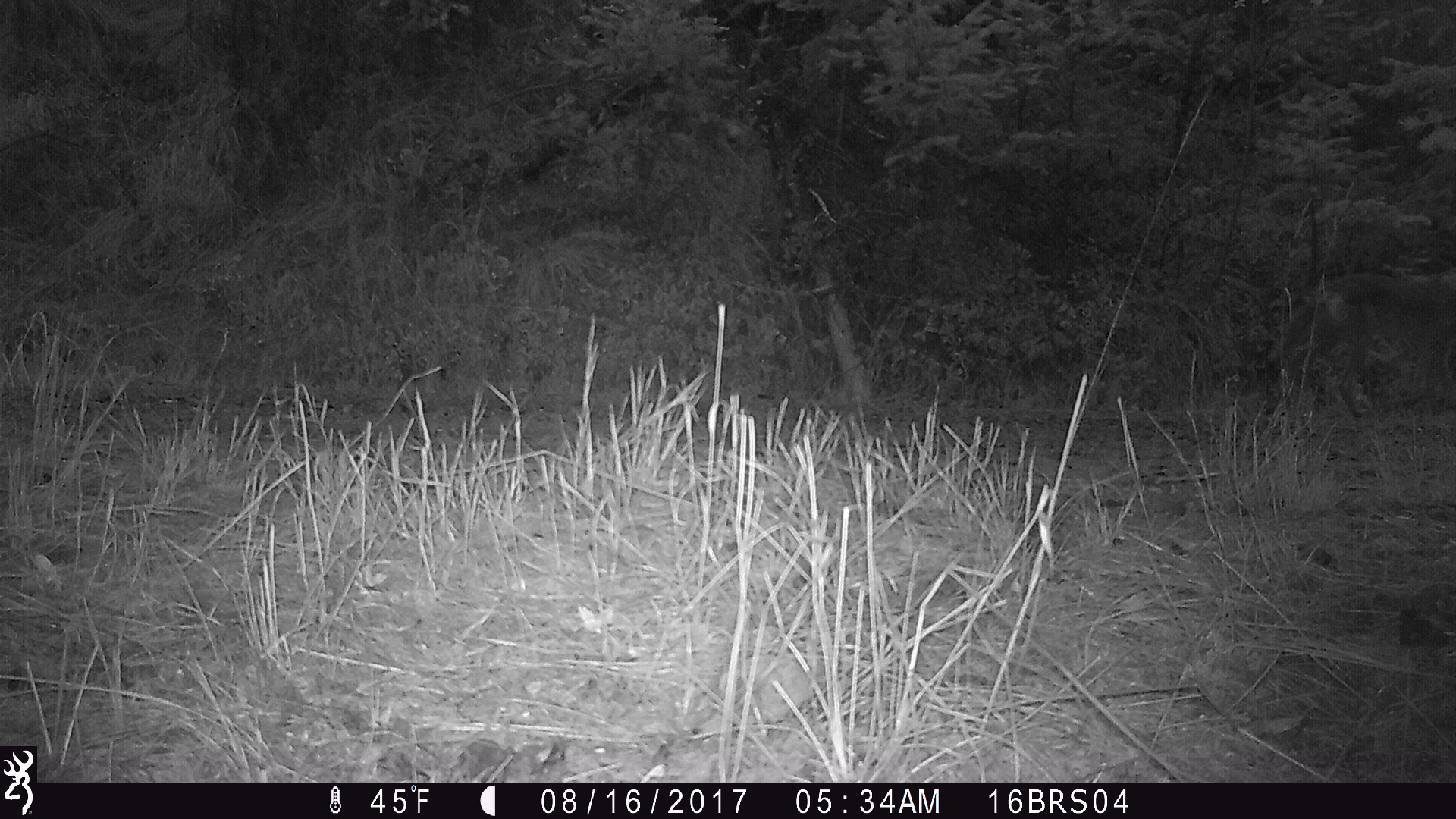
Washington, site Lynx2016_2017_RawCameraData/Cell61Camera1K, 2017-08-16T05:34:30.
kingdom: Animalia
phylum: Chordata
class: Mammalia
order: Carnivora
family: Canidae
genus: Canis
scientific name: Canis latrans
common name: coyote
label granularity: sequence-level